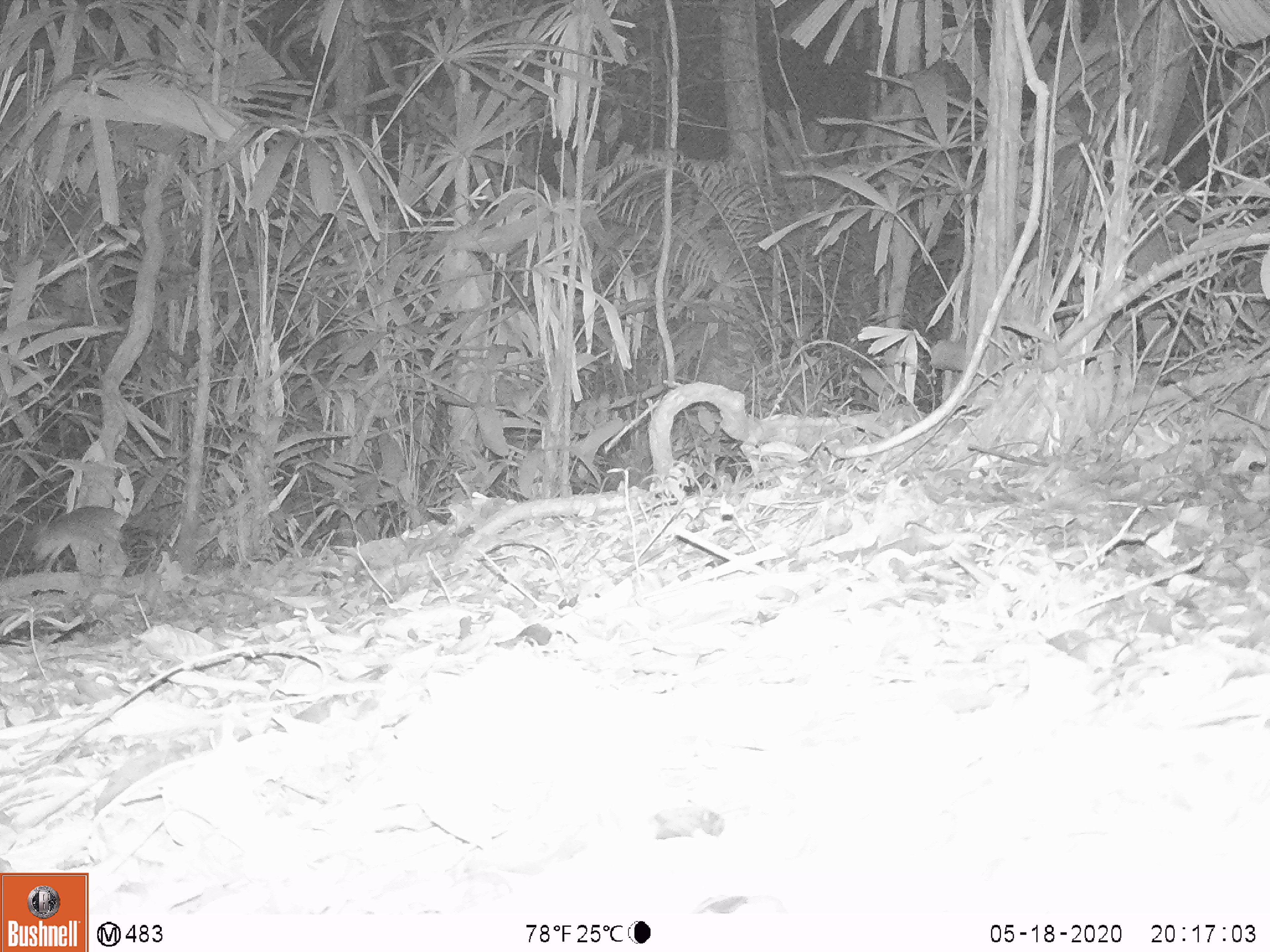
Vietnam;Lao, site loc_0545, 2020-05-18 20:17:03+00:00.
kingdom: Animalia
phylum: Chordata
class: Mammalia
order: Rodentia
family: Muridae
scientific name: Muridae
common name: old-world mice and rats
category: unidentified murid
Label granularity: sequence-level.